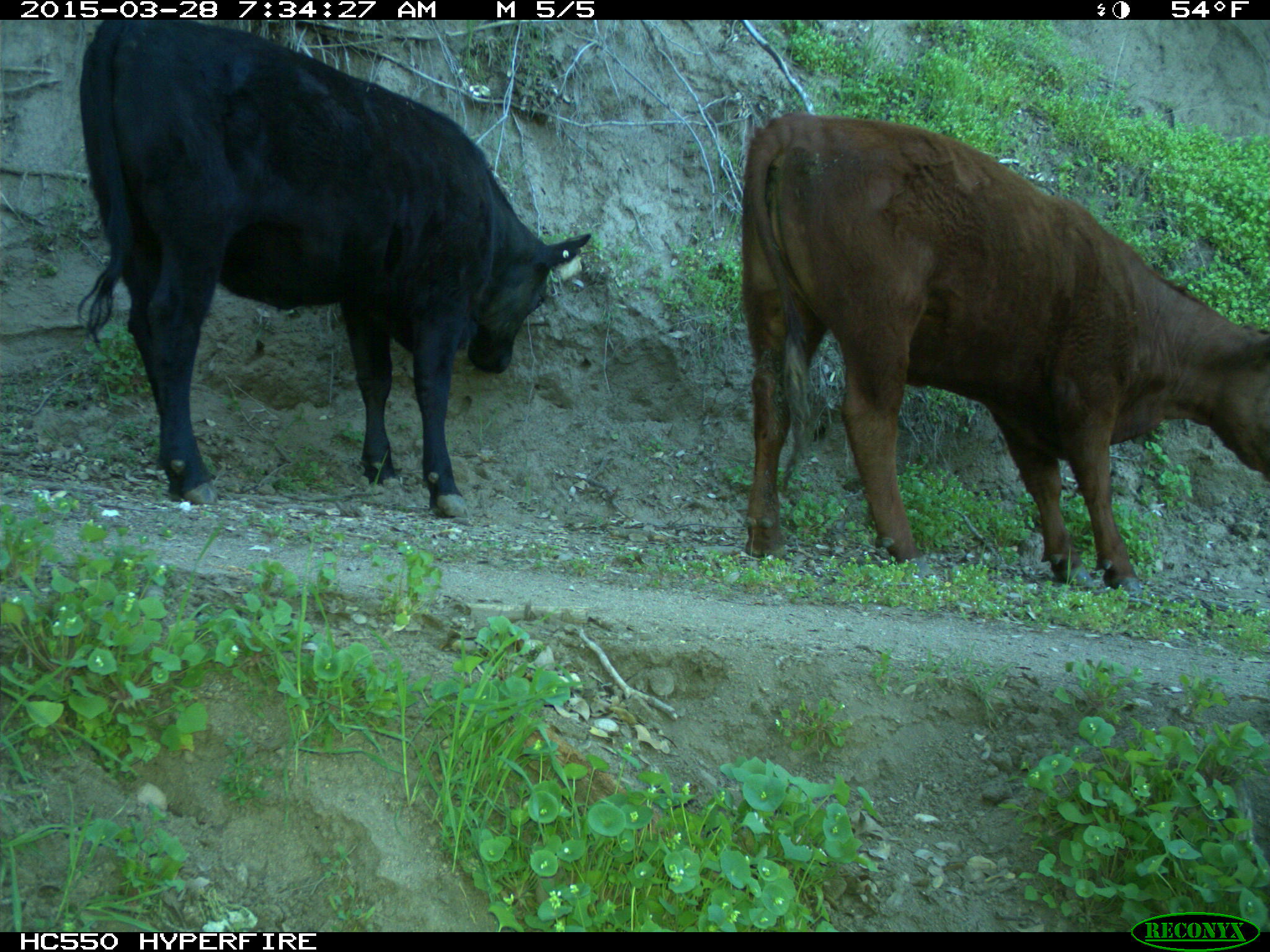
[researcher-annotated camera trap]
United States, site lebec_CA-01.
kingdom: Animalia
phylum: Chordata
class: Mammalia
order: Artiodactyla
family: Bovidae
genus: Bos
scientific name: Bos taurus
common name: domestic cow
Bos taurus (domestic cow).